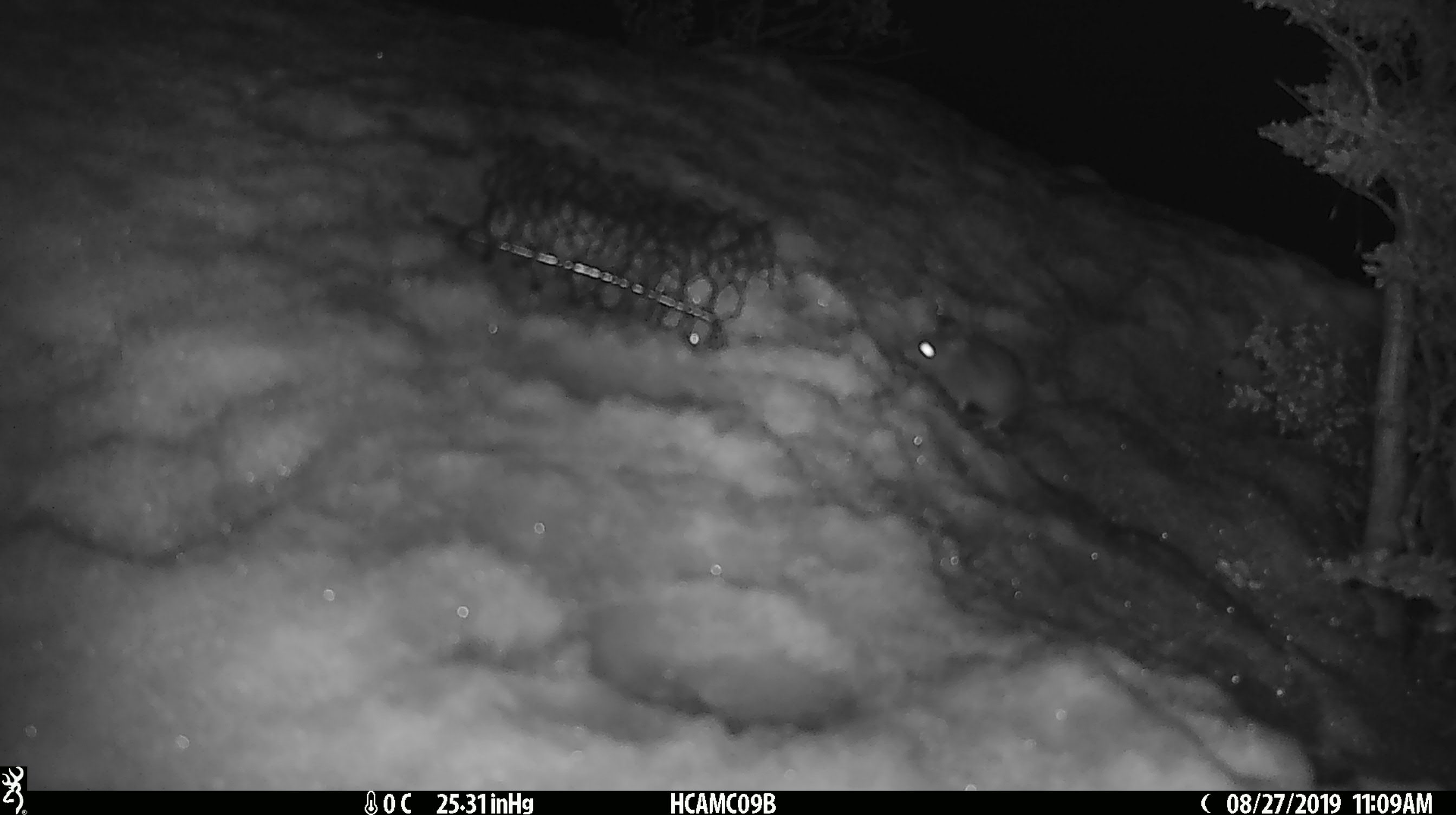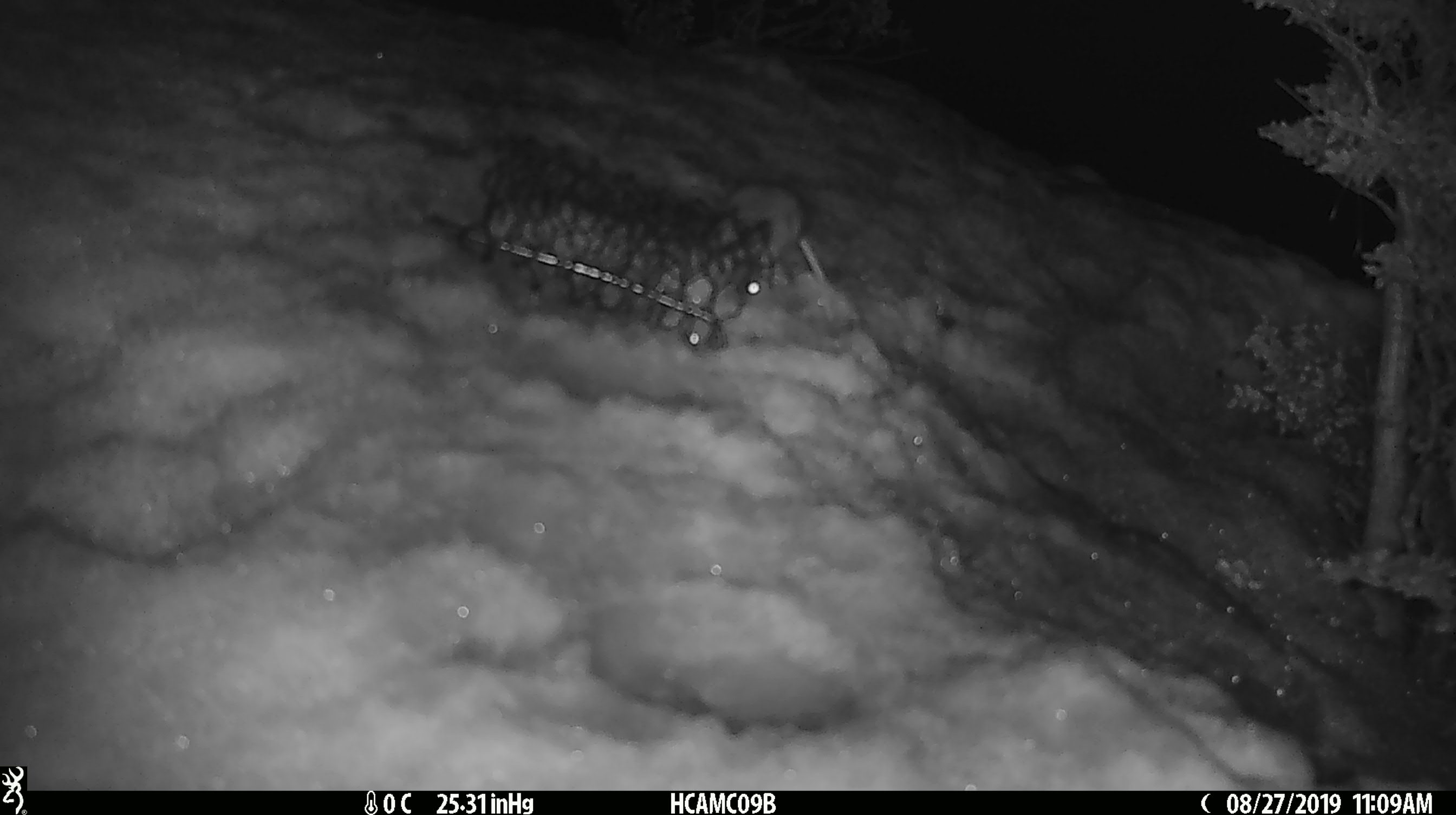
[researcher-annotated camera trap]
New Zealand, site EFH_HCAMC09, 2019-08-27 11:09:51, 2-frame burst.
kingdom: Animalia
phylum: Chordata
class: Mammalia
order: Rodentia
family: Muridae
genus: Mus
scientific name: Mus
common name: mouse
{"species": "mouse (Mus)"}